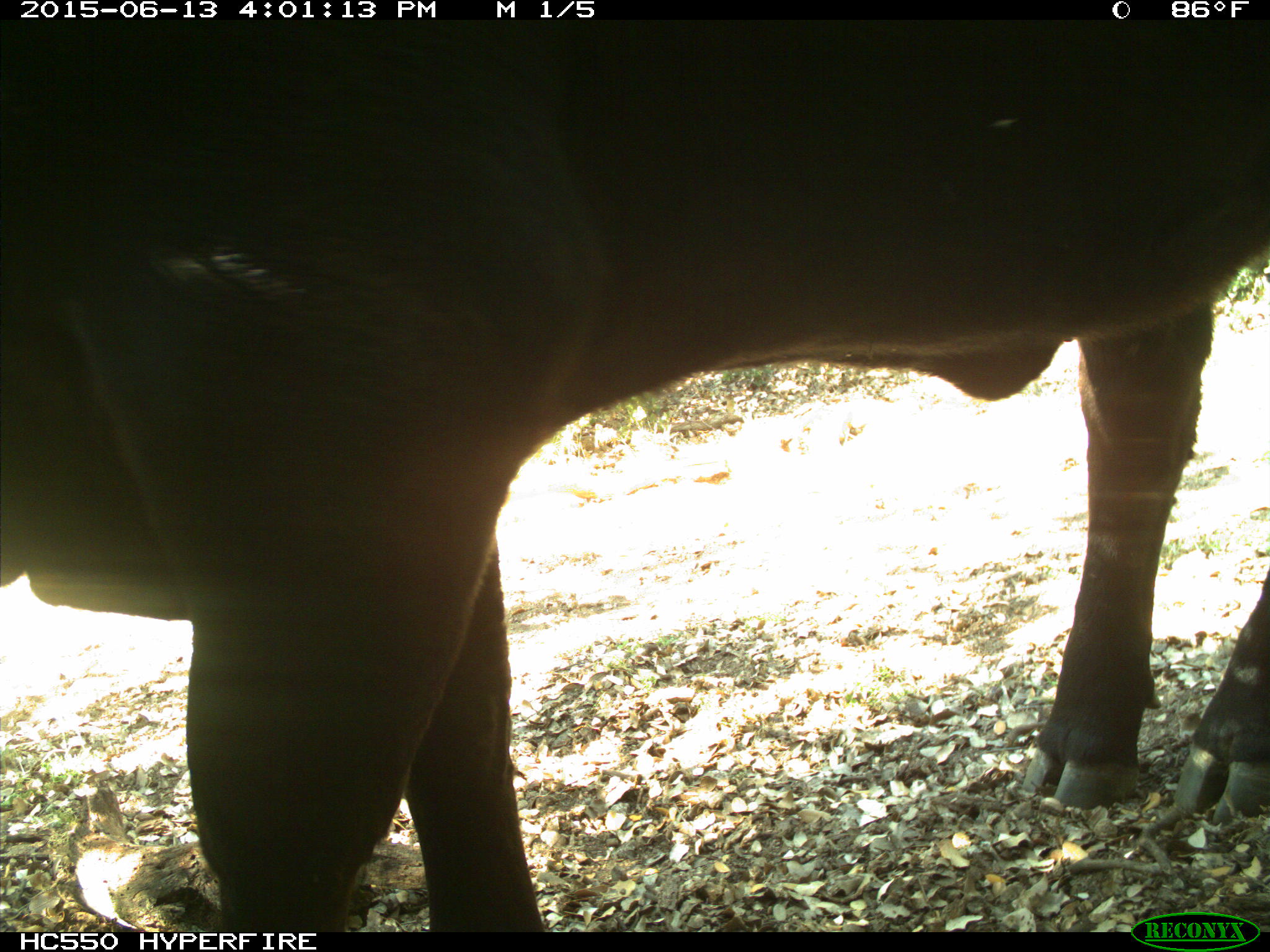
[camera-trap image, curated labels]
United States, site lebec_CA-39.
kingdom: Animalia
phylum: Chordata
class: Mammalia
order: Artiodactyla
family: Bovidae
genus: Bos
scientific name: Bos taurus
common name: domestic cow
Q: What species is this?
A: Bos taurus (domestic cow).